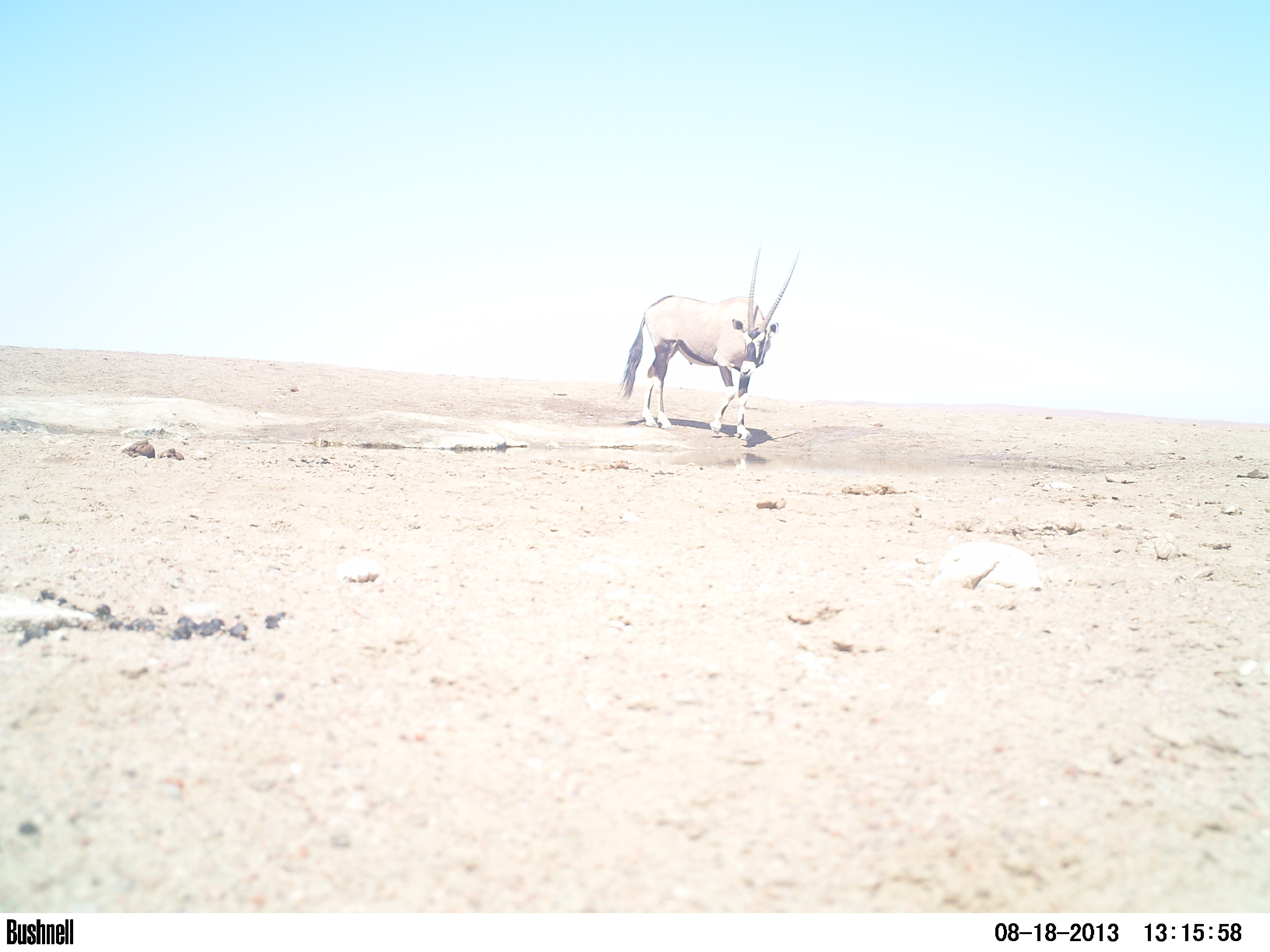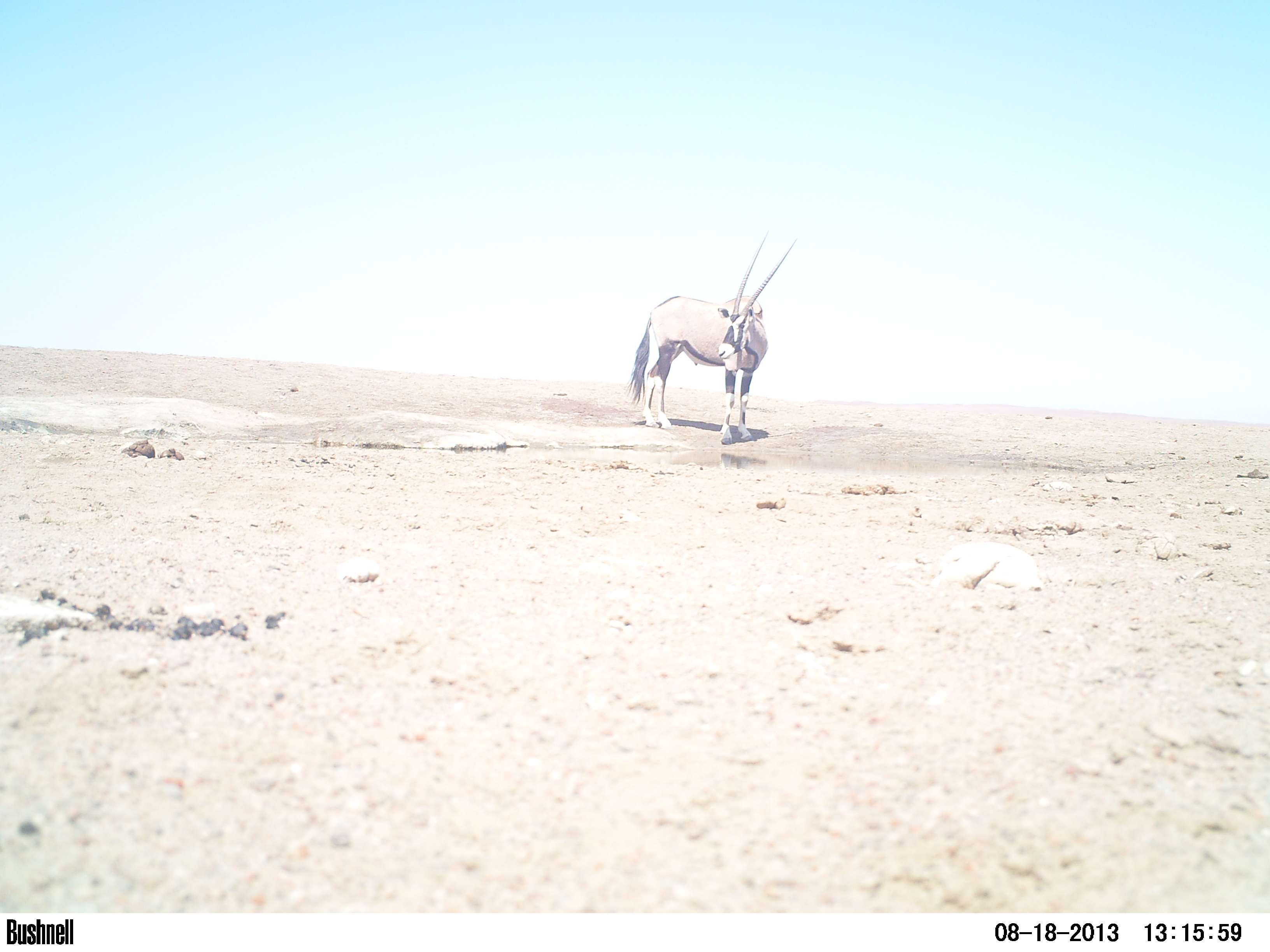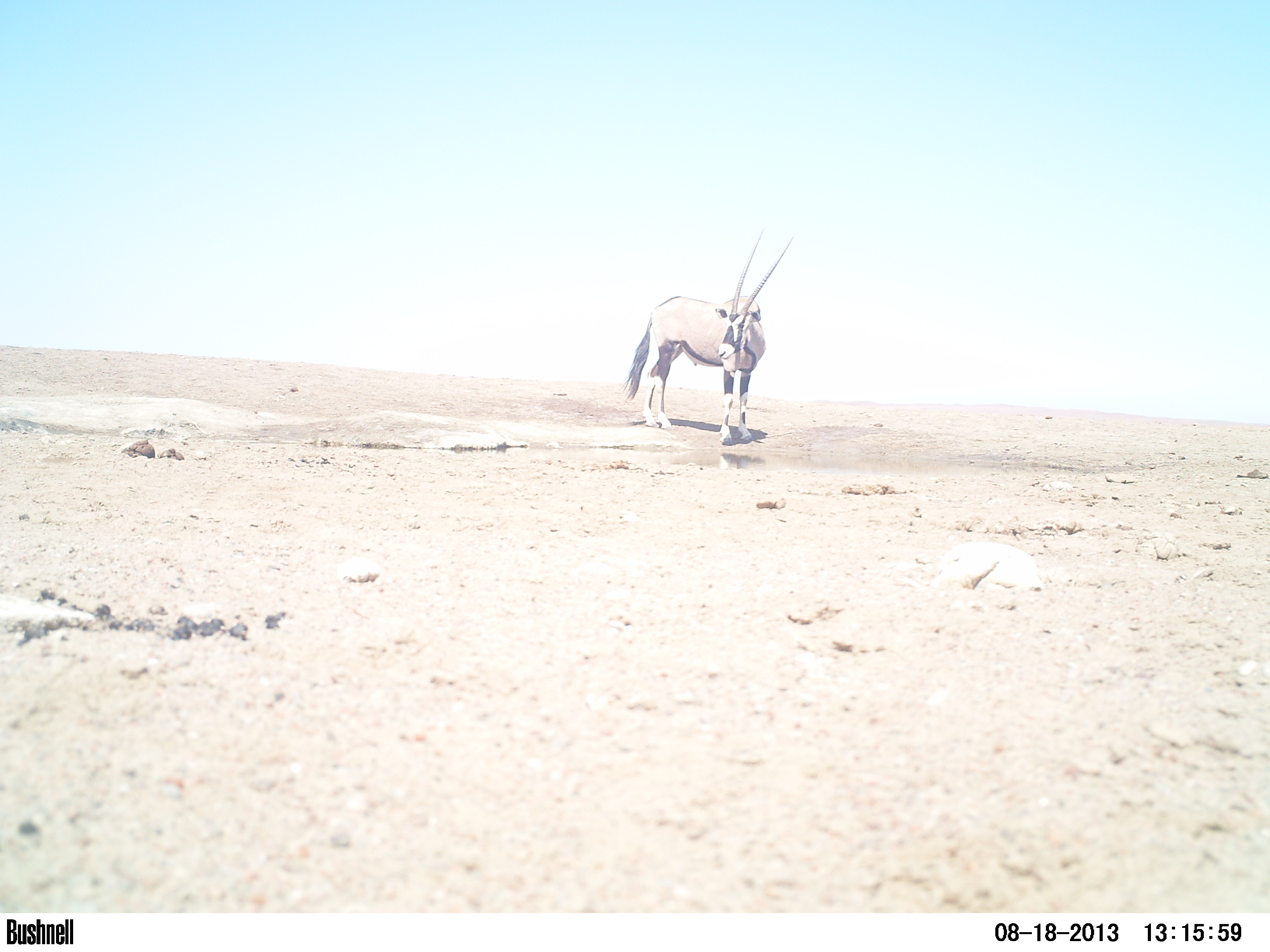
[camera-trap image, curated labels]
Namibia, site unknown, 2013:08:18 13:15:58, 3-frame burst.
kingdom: Animalia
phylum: Chordata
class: Mammalia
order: Artiodactyla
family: Bovidae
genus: Oryx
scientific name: Oryx gazella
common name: gemsbok